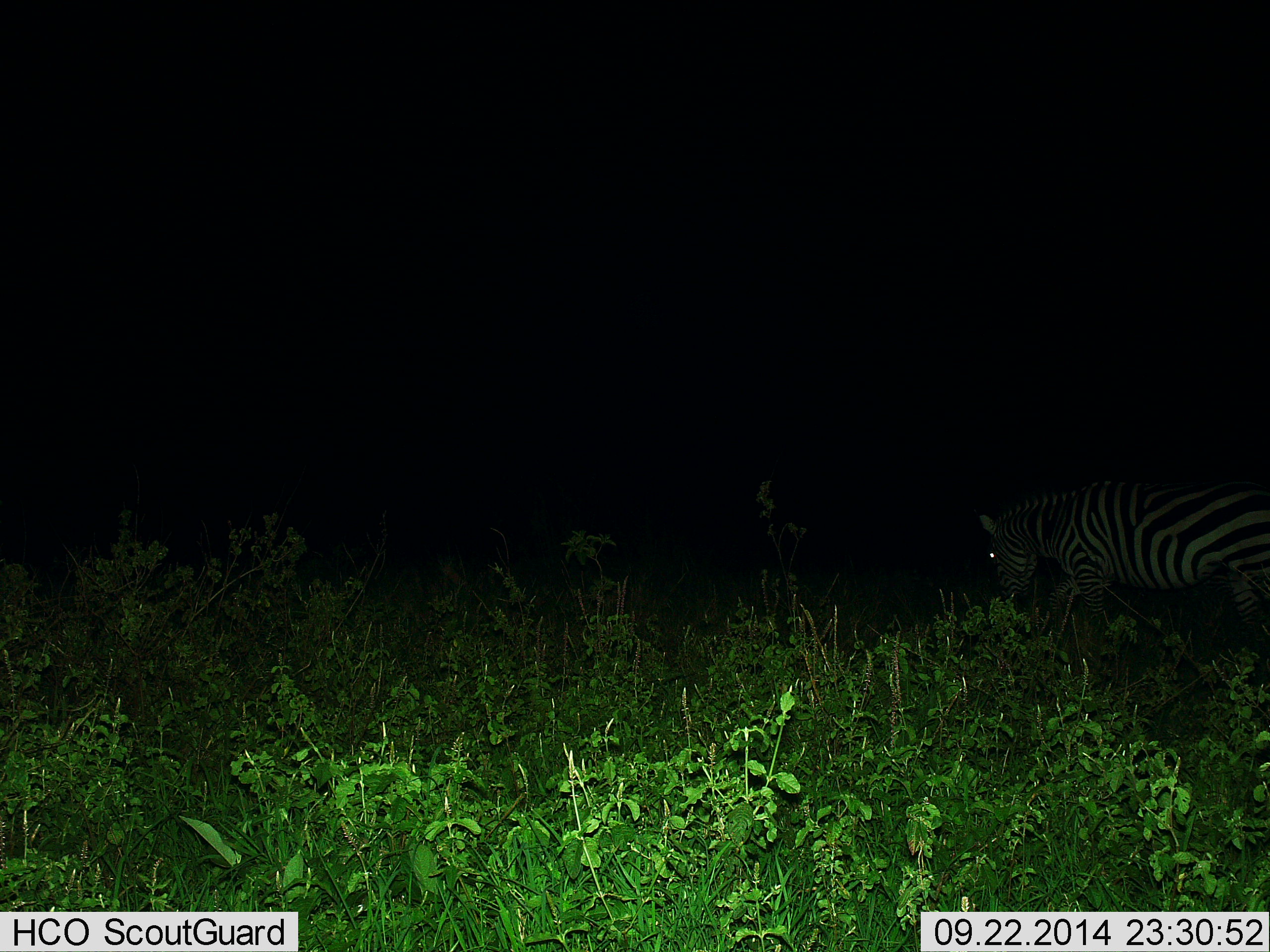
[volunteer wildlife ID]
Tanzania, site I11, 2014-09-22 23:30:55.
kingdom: Animalia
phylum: Chordata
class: Mammalia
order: Perissodactyla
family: Equidae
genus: Equus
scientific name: Equus quagga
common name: plains zebra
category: zebra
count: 1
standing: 50%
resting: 0%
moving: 0%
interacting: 0%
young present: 0%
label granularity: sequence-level